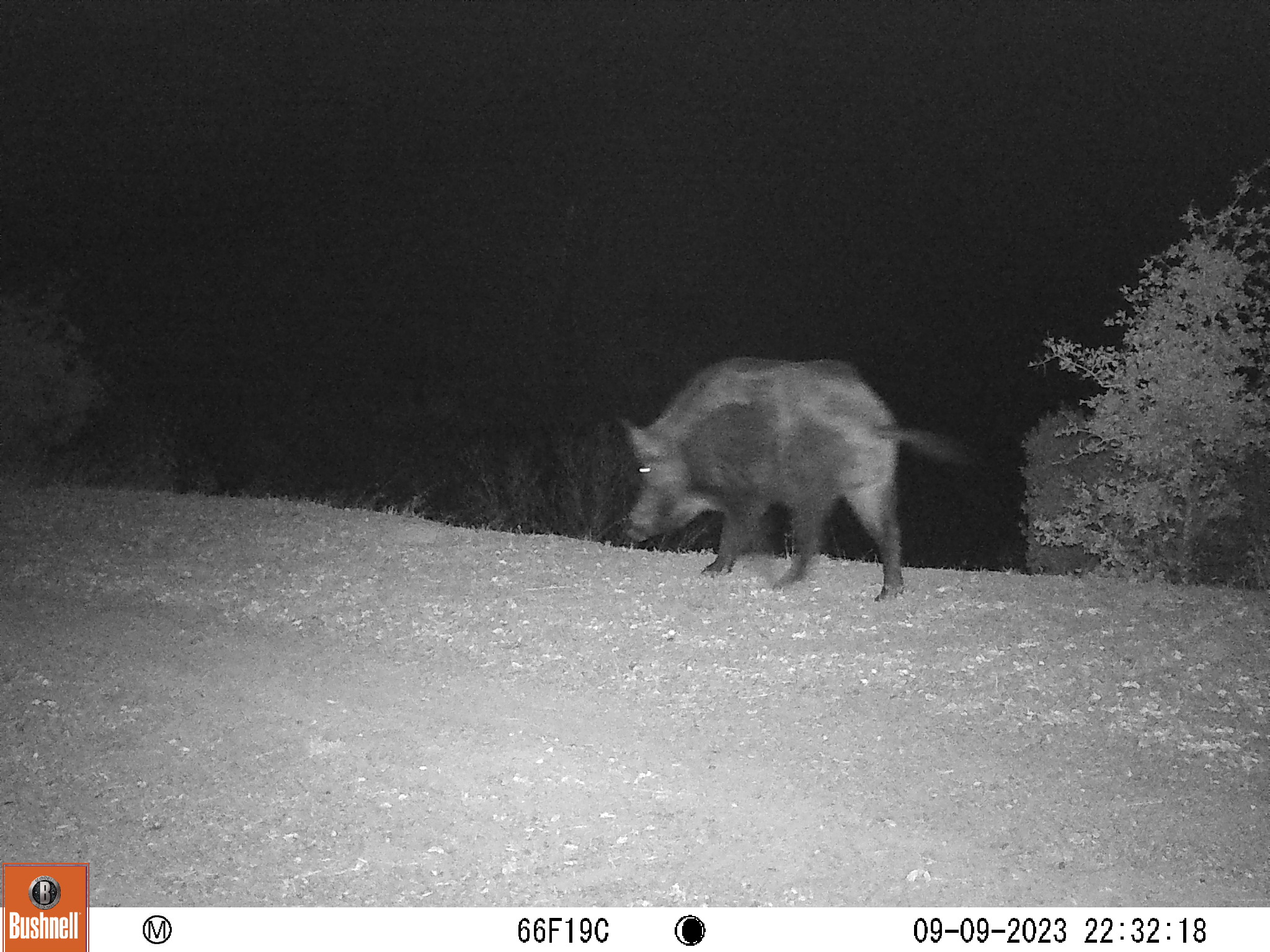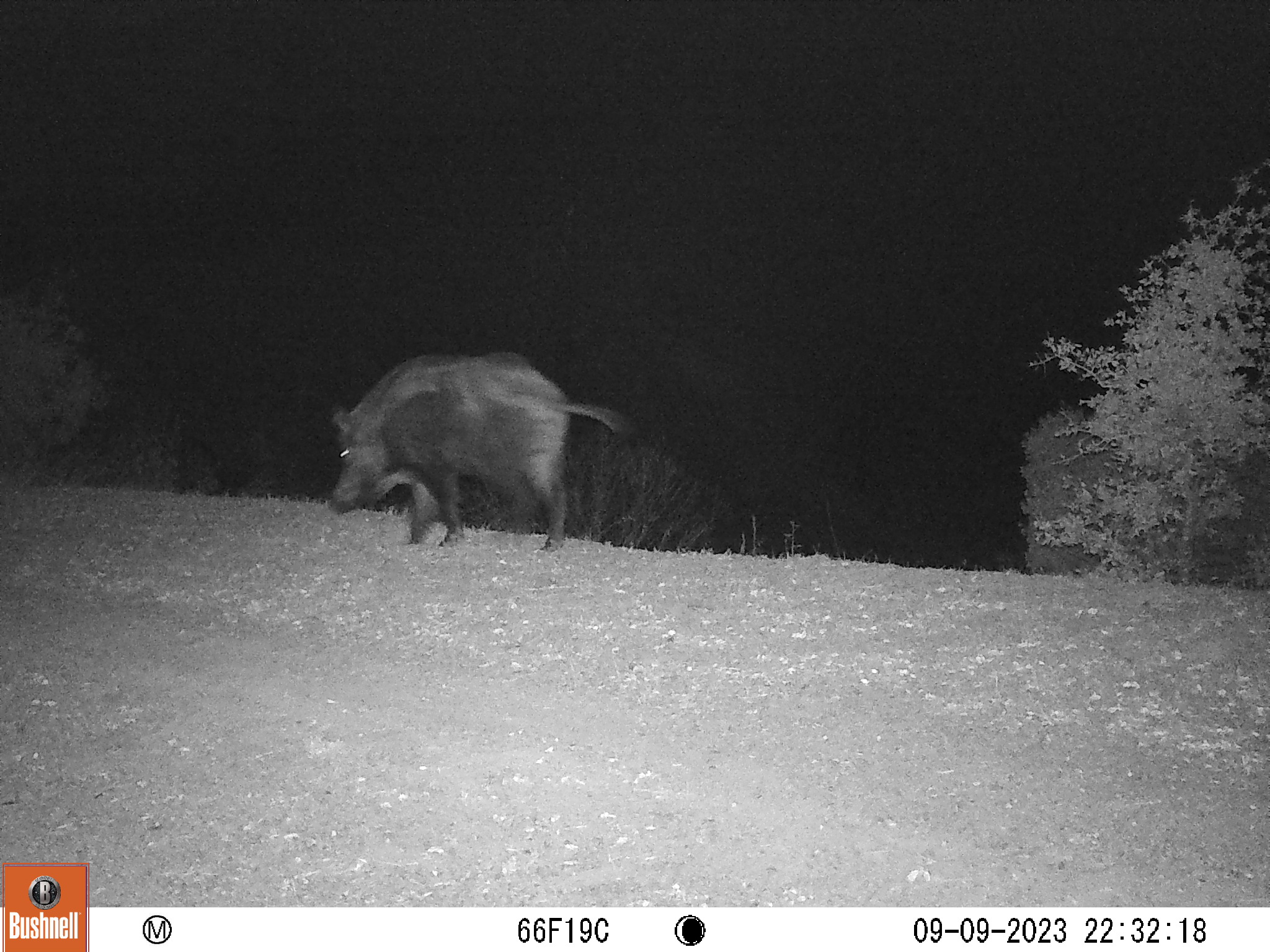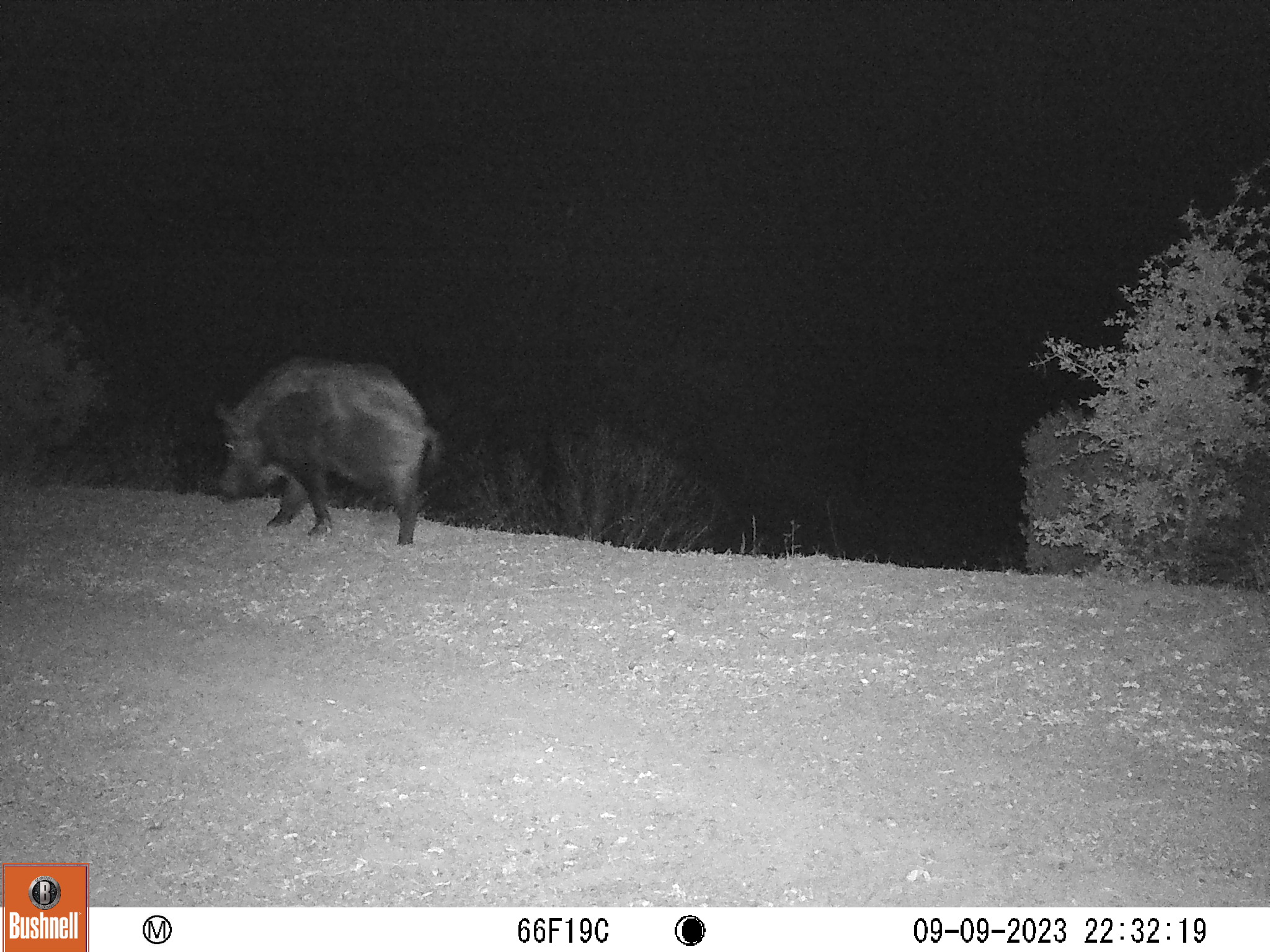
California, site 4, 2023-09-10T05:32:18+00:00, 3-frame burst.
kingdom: Animalia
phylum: Chordata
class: Mammalia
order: Artiodactyla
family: Suidae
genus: Sus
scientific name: Sus scrofa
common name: wild boar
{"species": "wild boar (Sus scrofa)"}